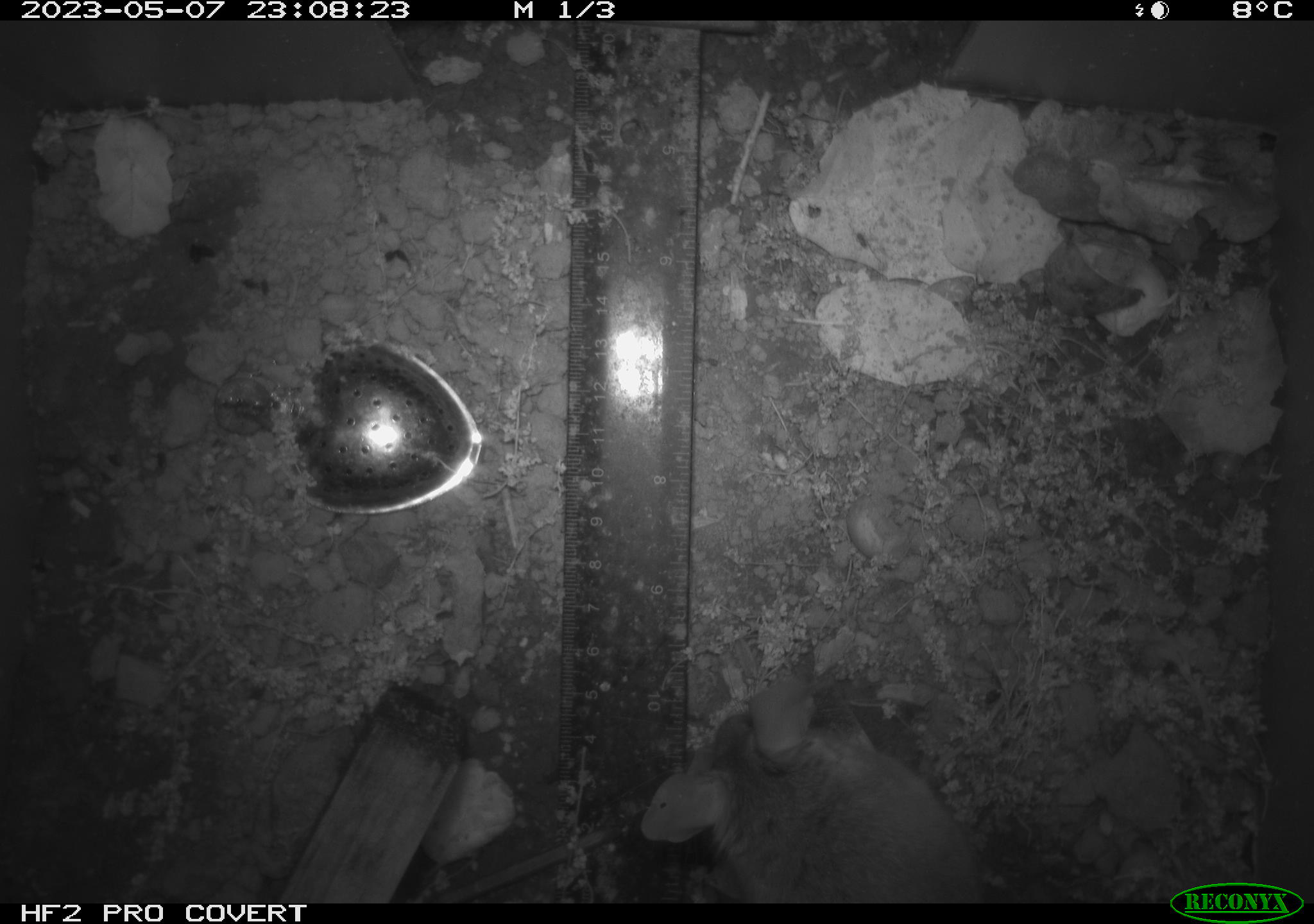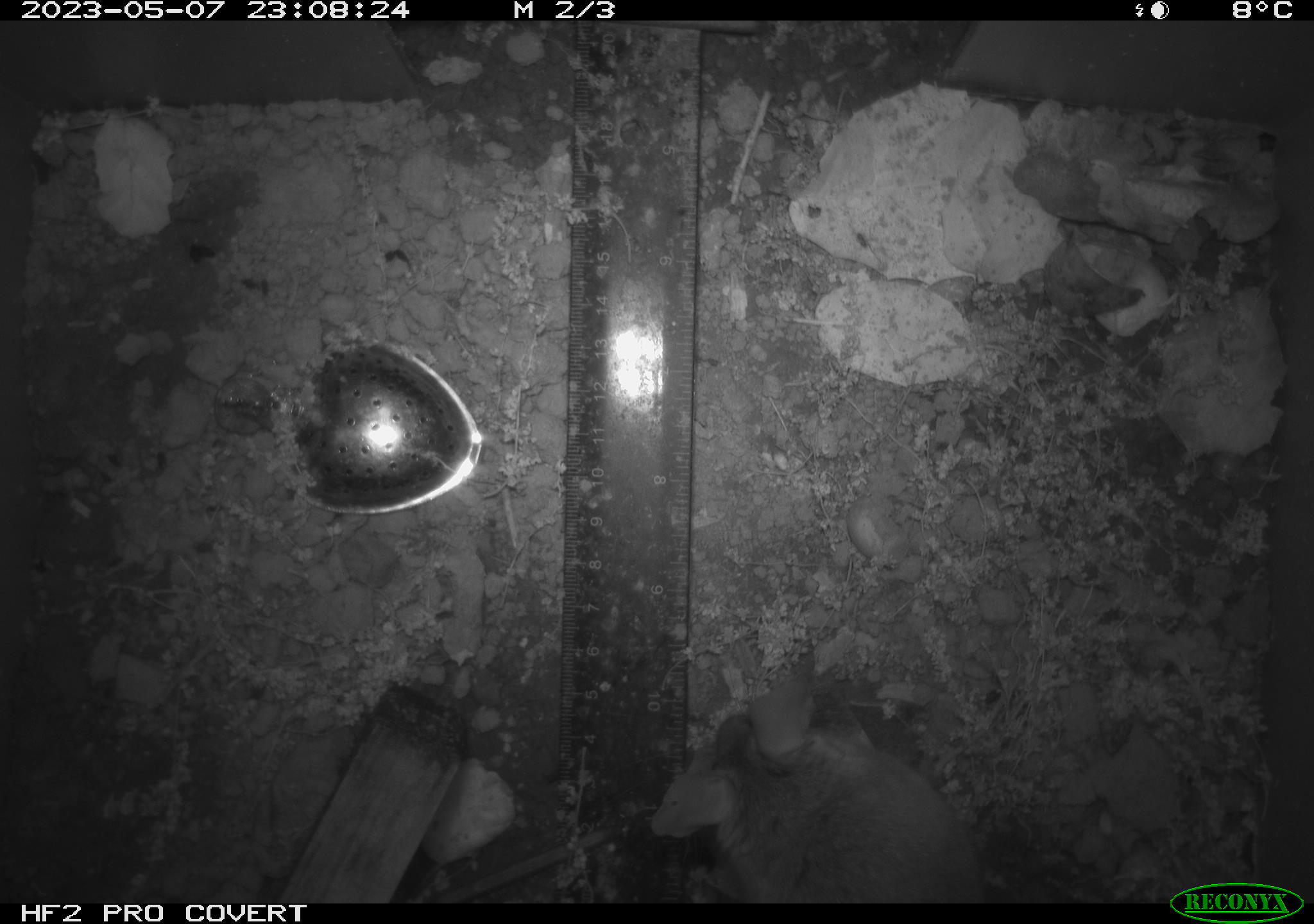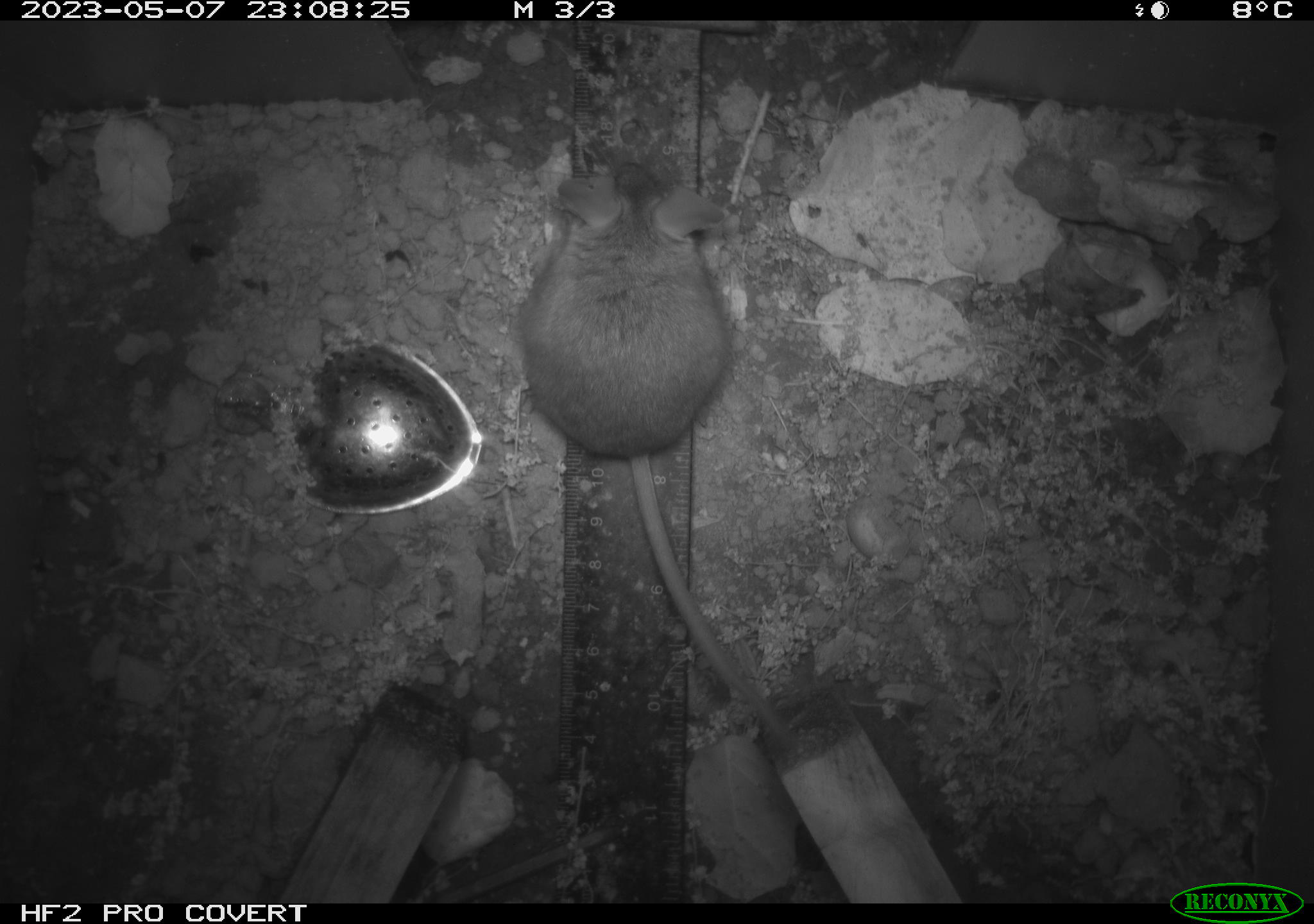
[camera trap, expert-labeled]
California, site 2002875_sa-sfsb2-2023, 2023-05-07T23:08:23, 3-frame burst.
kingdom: Animalia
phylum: Chordata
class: Mammalia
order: Rodentia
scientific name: Rodentia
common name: mouse species